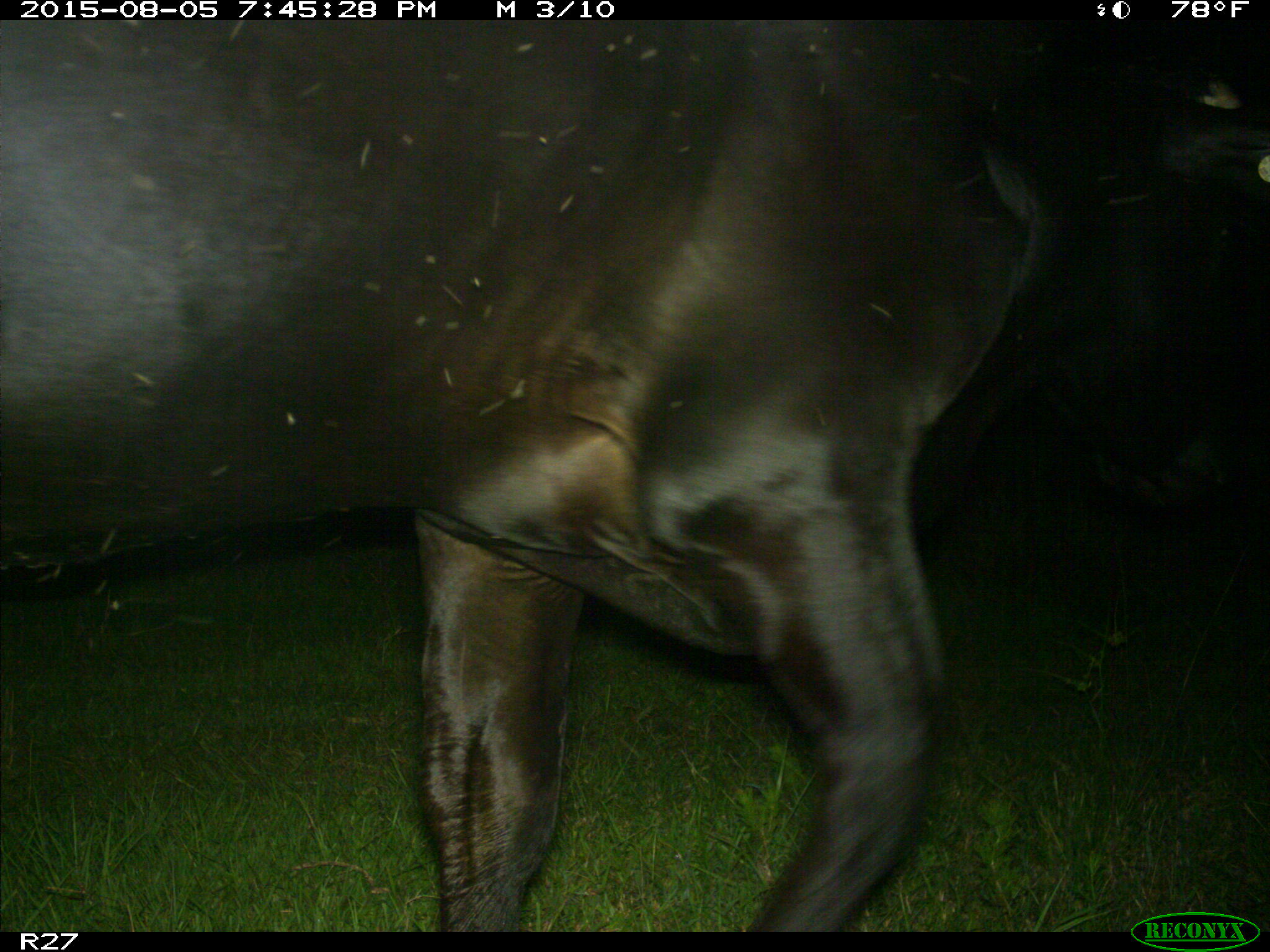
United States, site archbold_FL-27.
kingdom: Animalia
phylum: Chordata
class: Mammalia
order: Artiodactyla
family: Bovidae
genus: Bos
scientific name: Bos taurus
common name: domestic cow